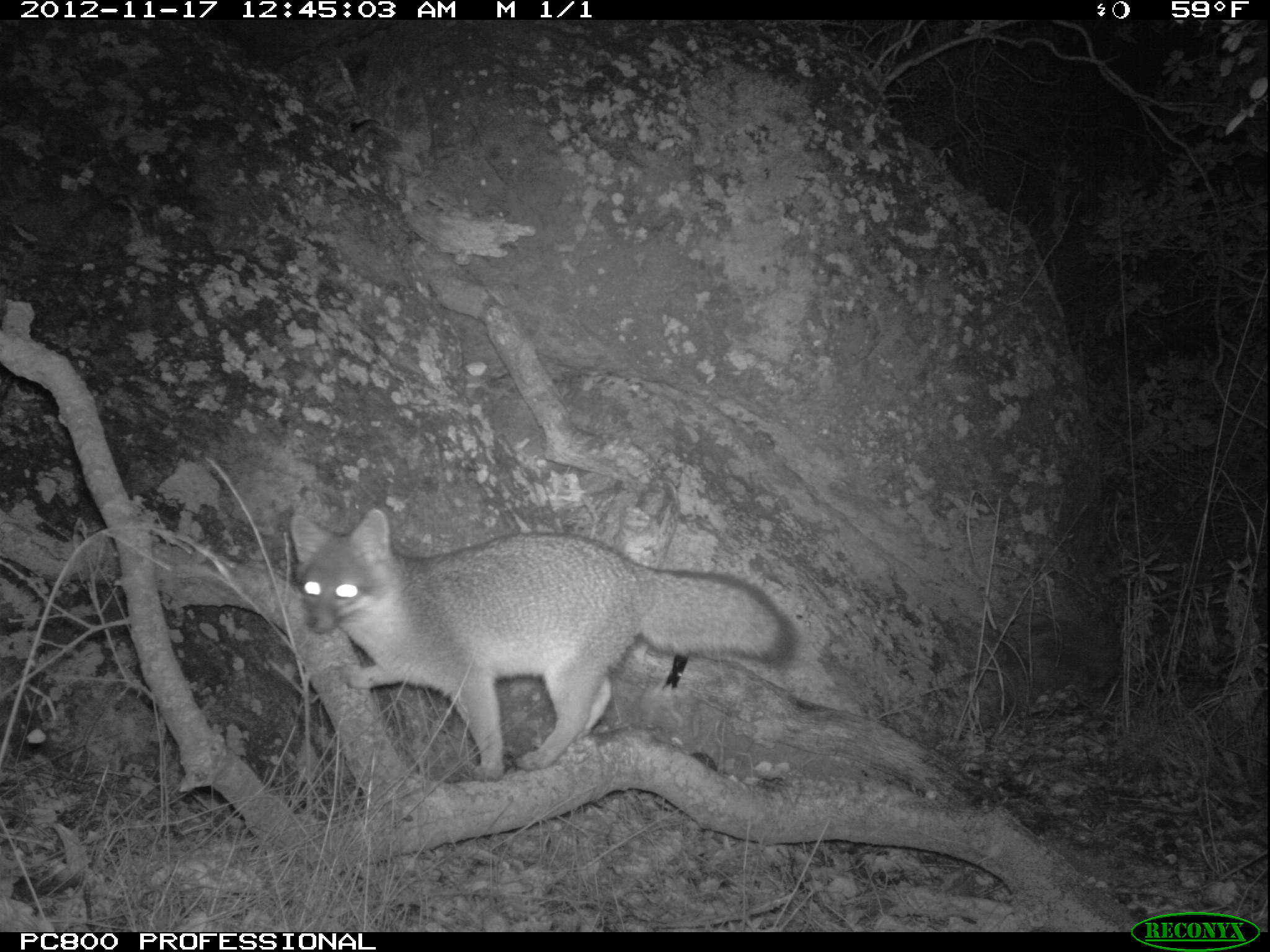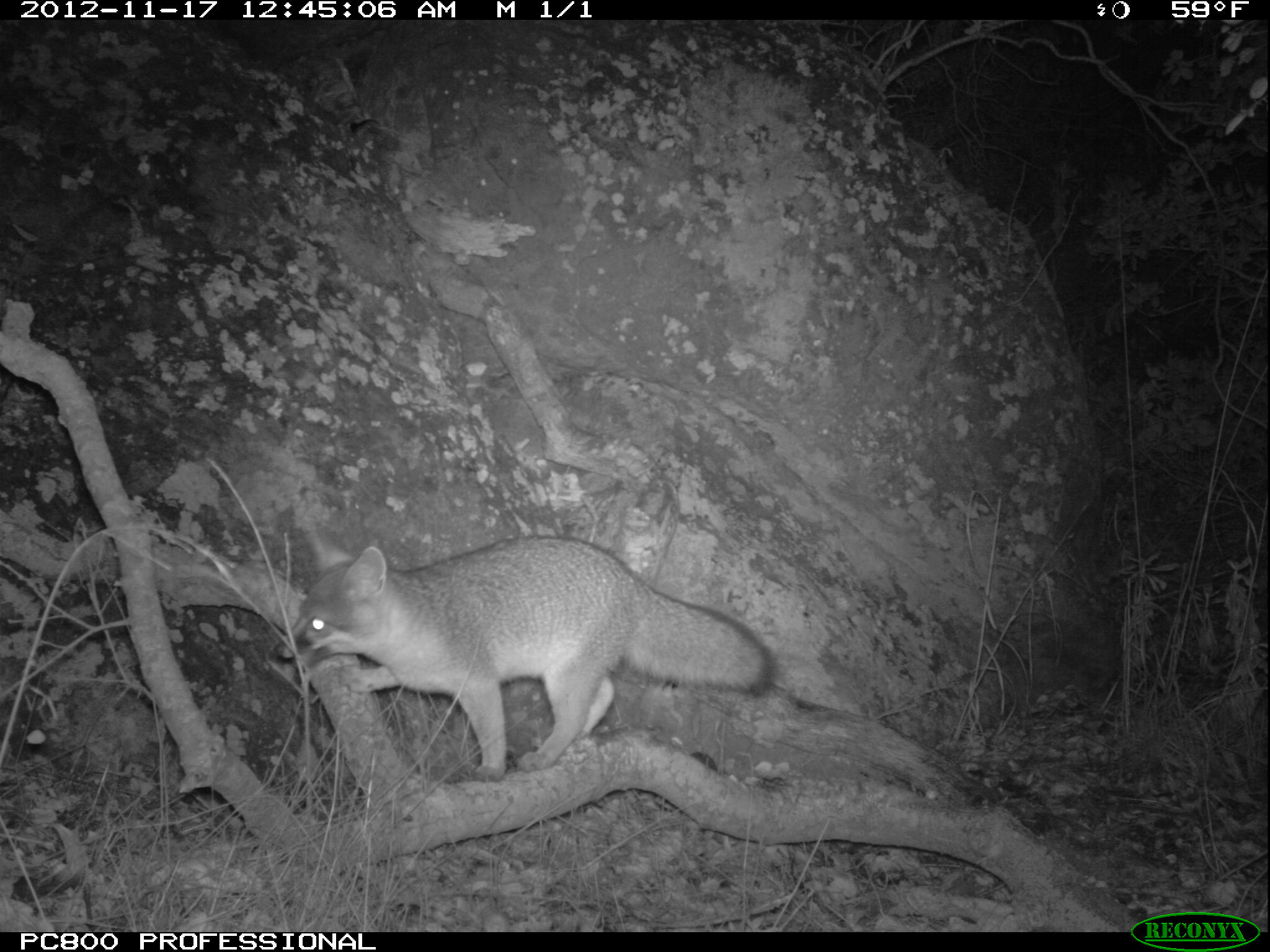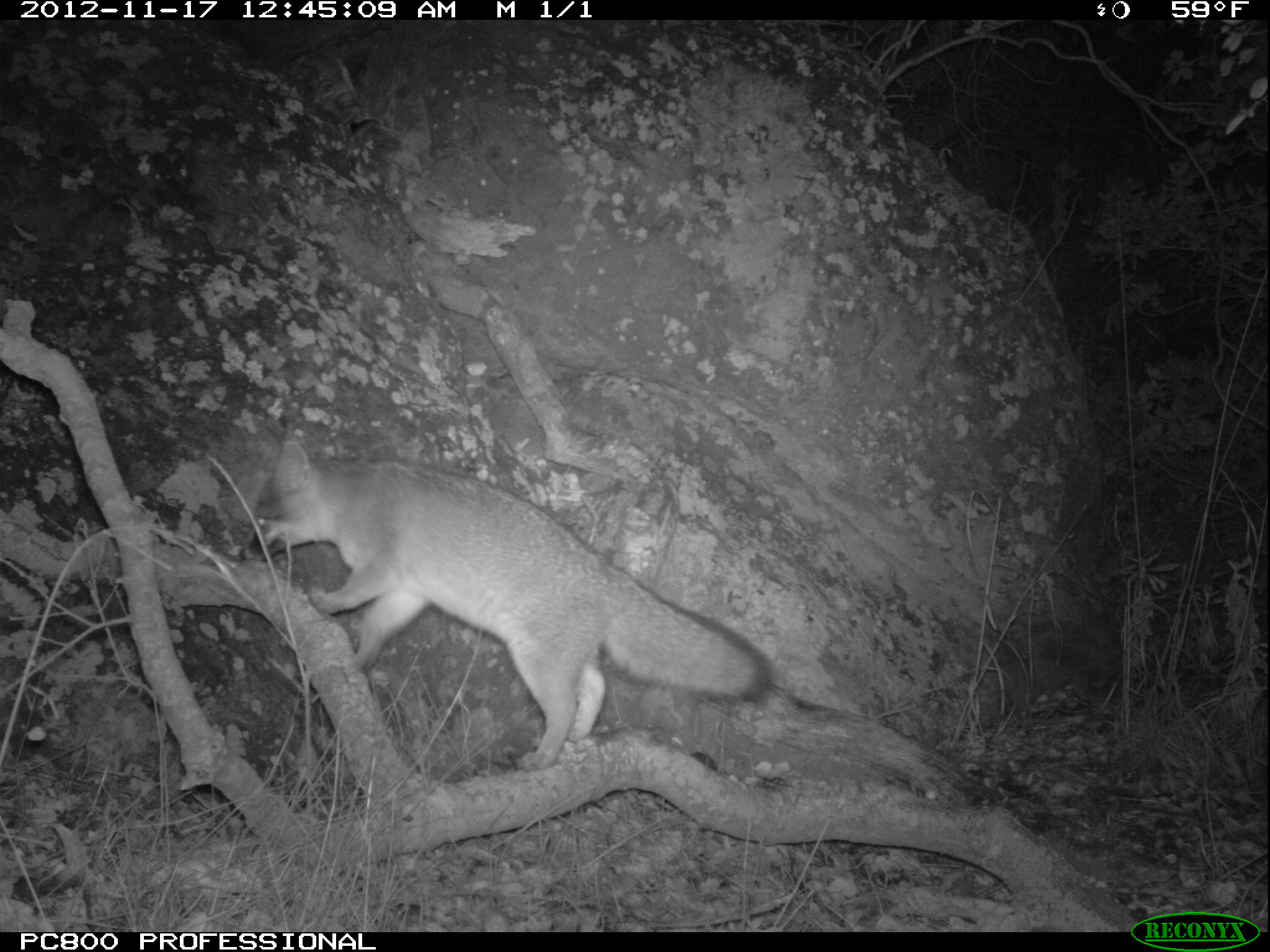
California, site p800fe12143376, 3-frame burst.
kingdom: Animalia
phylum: Chordata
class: Mammalia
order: Carnivora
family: Canidae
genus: Urocyon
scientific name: Urocyon littoralis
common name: island fox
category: fox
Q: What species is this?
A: Fox (island fox) (Urocyon littoralis).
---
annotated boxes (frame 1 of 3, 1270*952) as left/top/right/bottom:
fox: 288/507/798/783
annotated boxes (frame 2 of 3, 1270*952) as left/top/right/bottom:
fox: 270/532/777/783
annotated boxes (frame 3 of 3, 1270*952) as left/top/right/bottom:
fox: 238/439/774/774